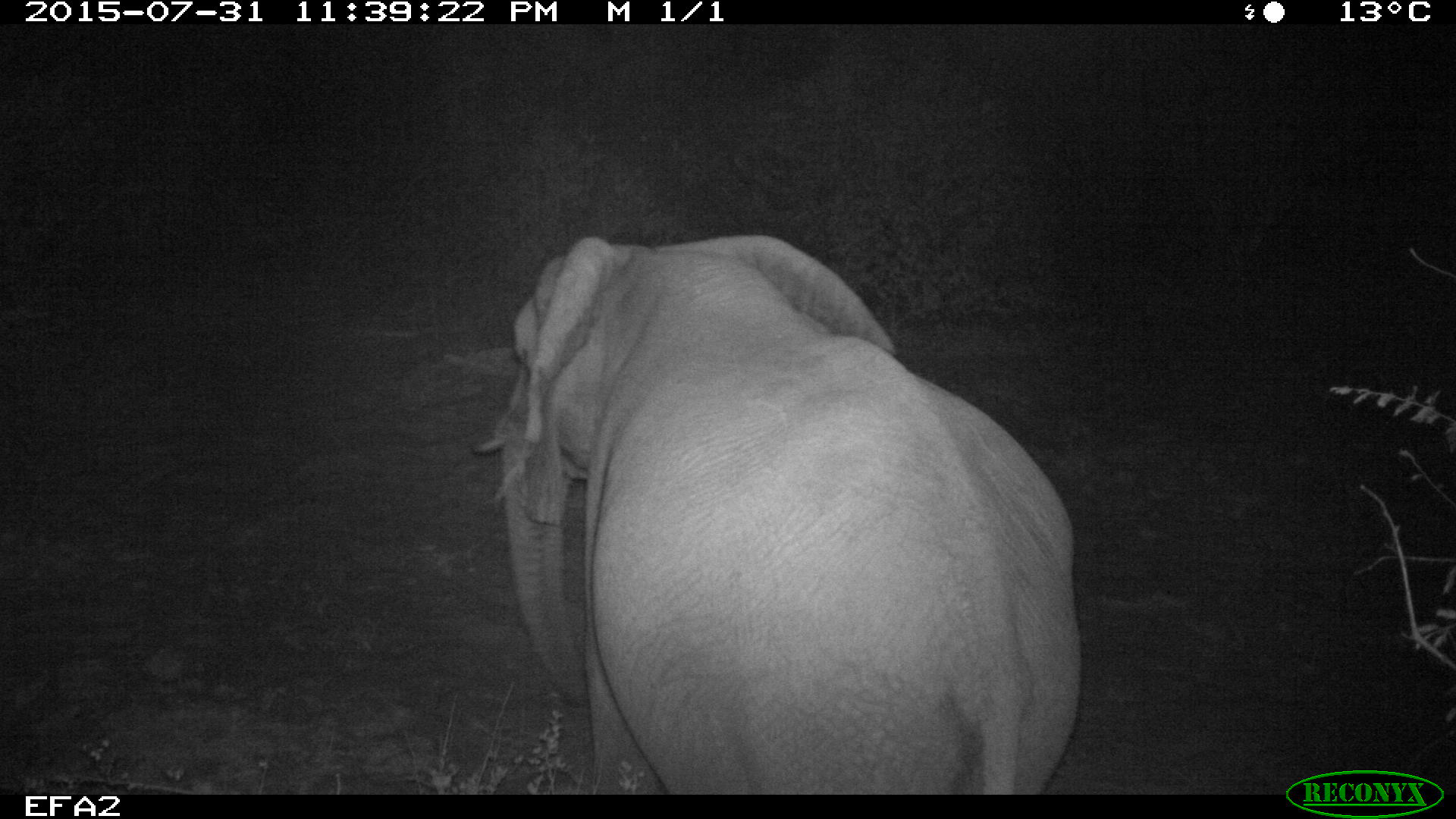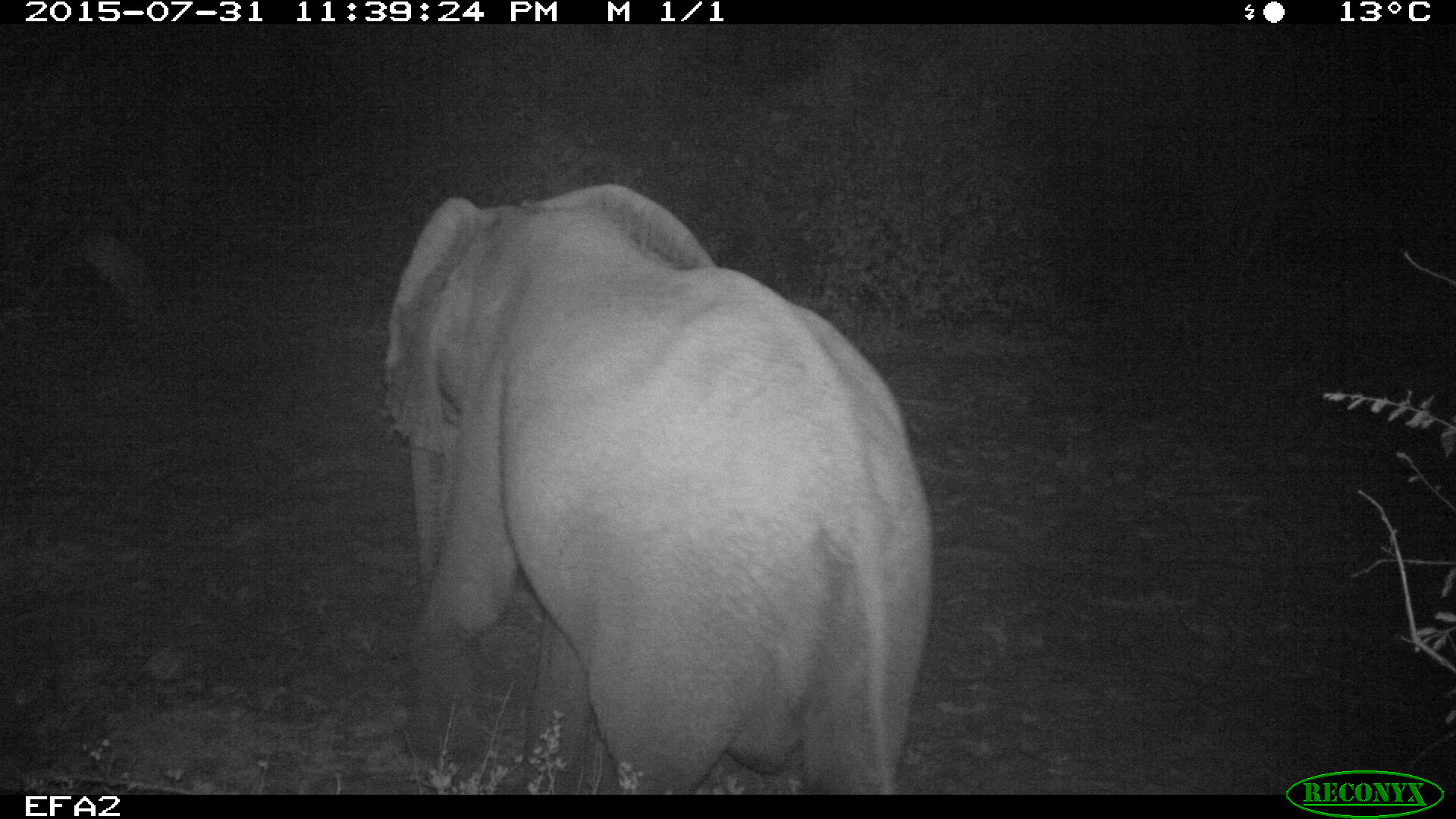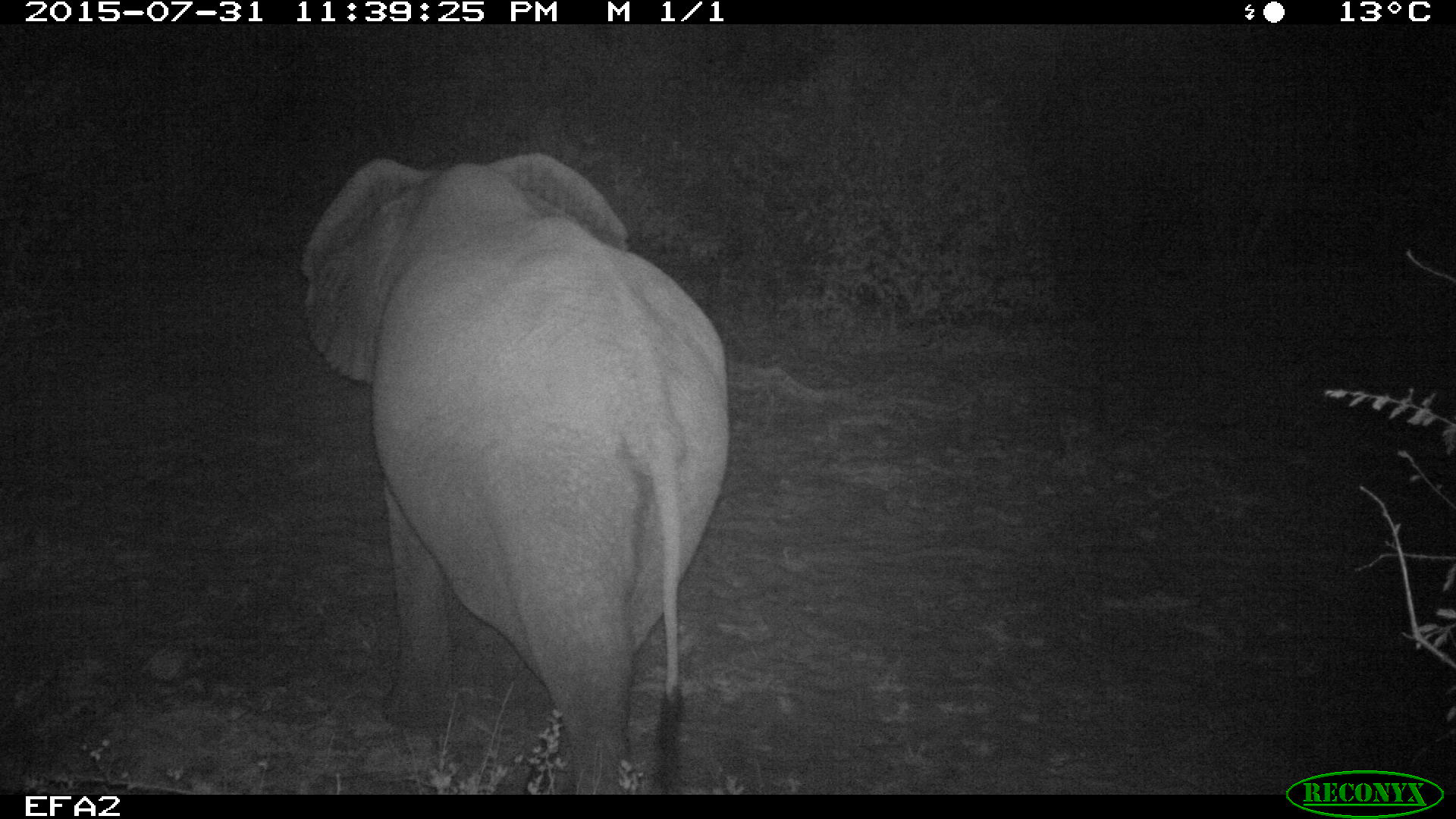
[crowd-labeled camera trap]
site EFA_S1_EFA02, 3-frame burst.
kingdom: Animalia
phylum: Chordata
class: Mammalia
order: Proboscidea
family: Elephantidae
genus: Loxodonta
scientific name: Loxodonta africana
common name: african bush elephant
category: elephant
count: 1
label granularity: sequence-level